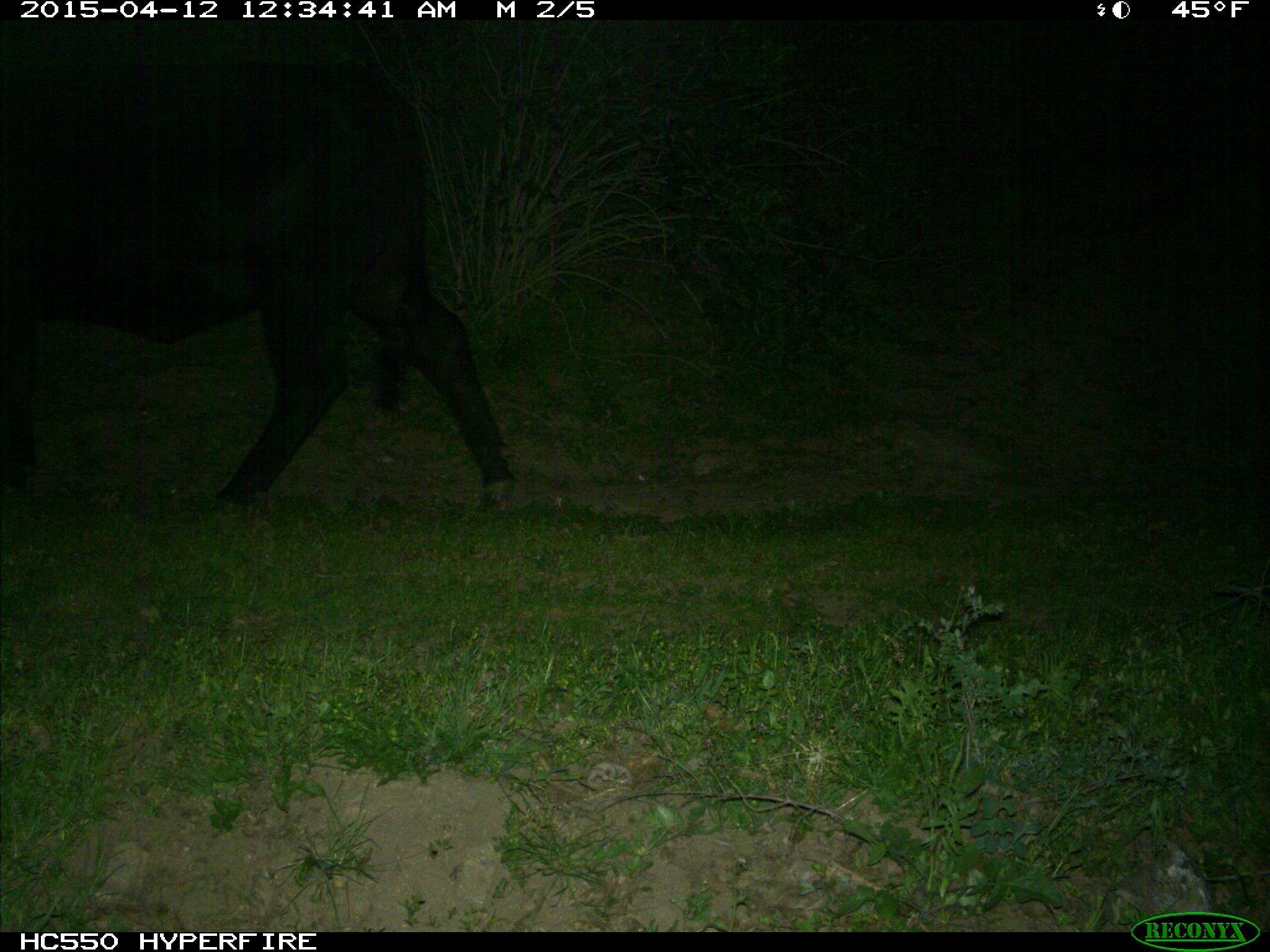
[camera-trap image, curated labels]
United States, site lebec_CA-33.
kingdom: Animalia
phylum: Chordata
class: Mammalia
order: Artiodactyla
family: Bovidae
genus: Bos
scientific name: Bos taurus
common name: domestic cow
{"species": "Bos taurus (domestic cow)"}